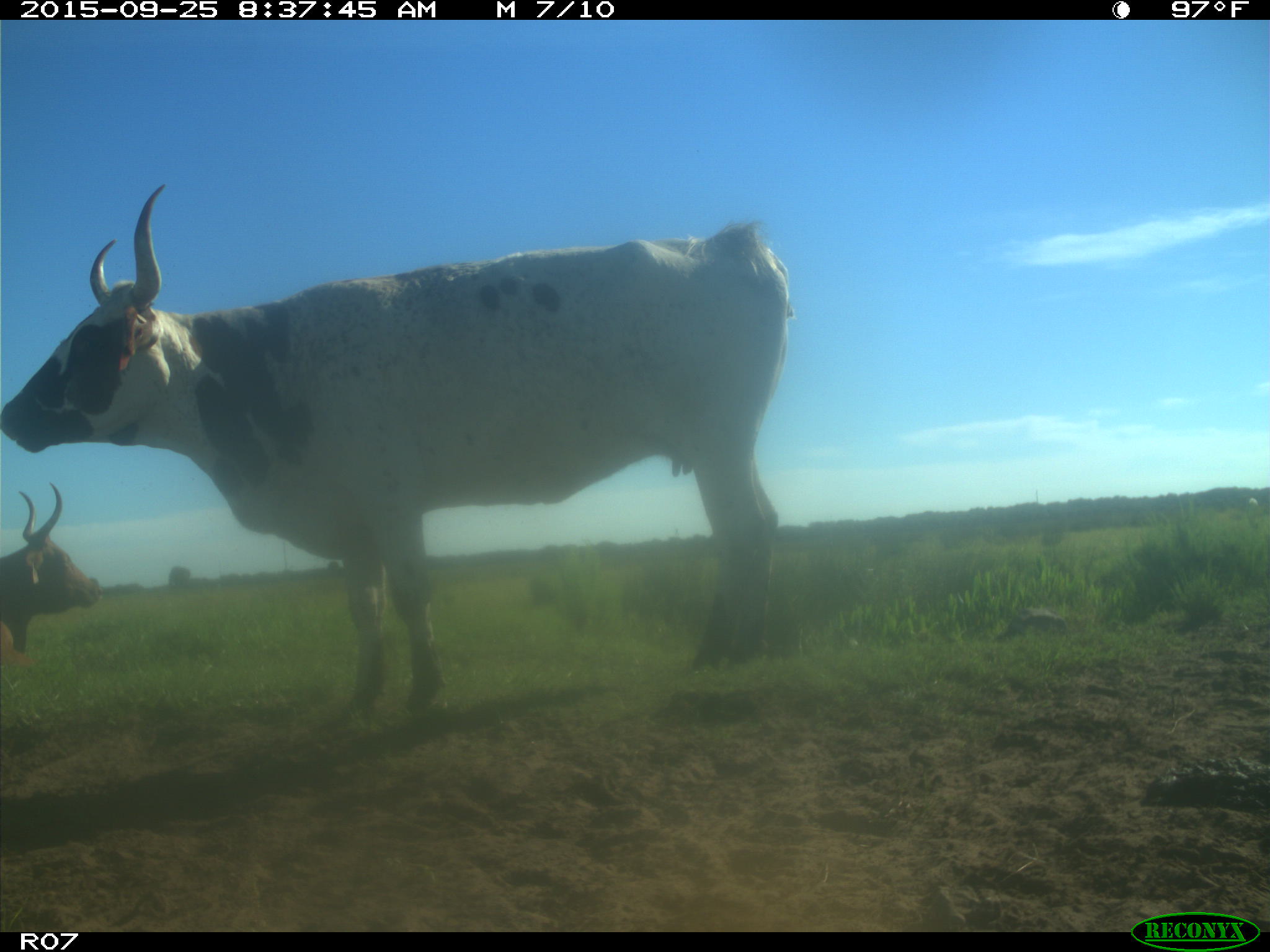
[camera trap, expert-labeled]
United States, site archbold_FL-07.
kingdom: Animalia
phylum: Chordata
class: Mammalia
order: Artiodactyla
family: Bovidae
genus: Bos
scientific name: Bos taurus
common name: domestic cow